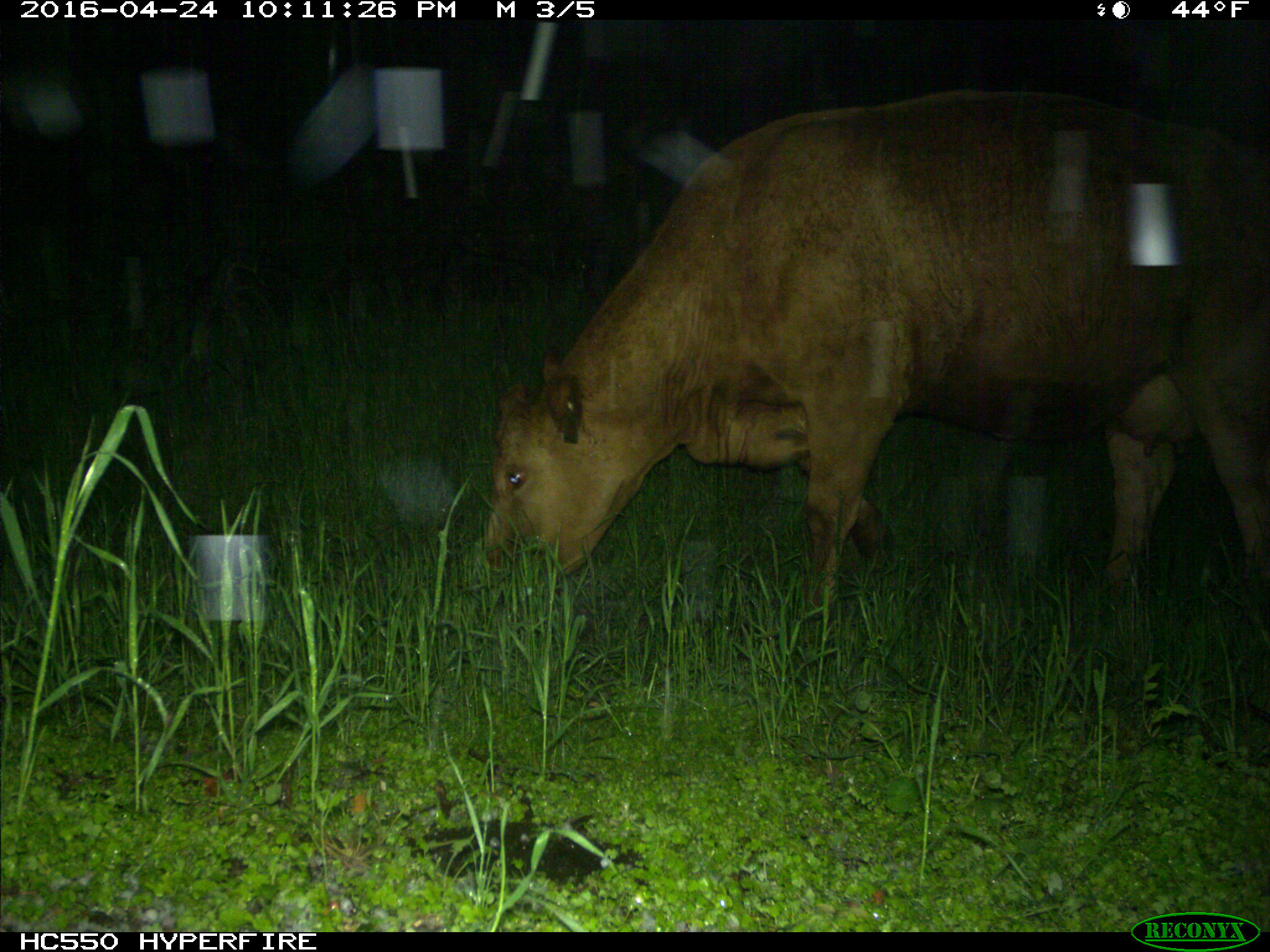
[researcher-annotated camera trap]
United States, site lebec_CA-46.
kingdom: Animalia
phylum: Chordata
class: Mammalia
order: Artiodactyla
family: Bovidae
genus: Bos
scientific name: Bos taurus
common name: domestic cow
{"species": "Bos taurus (domestic cow)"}